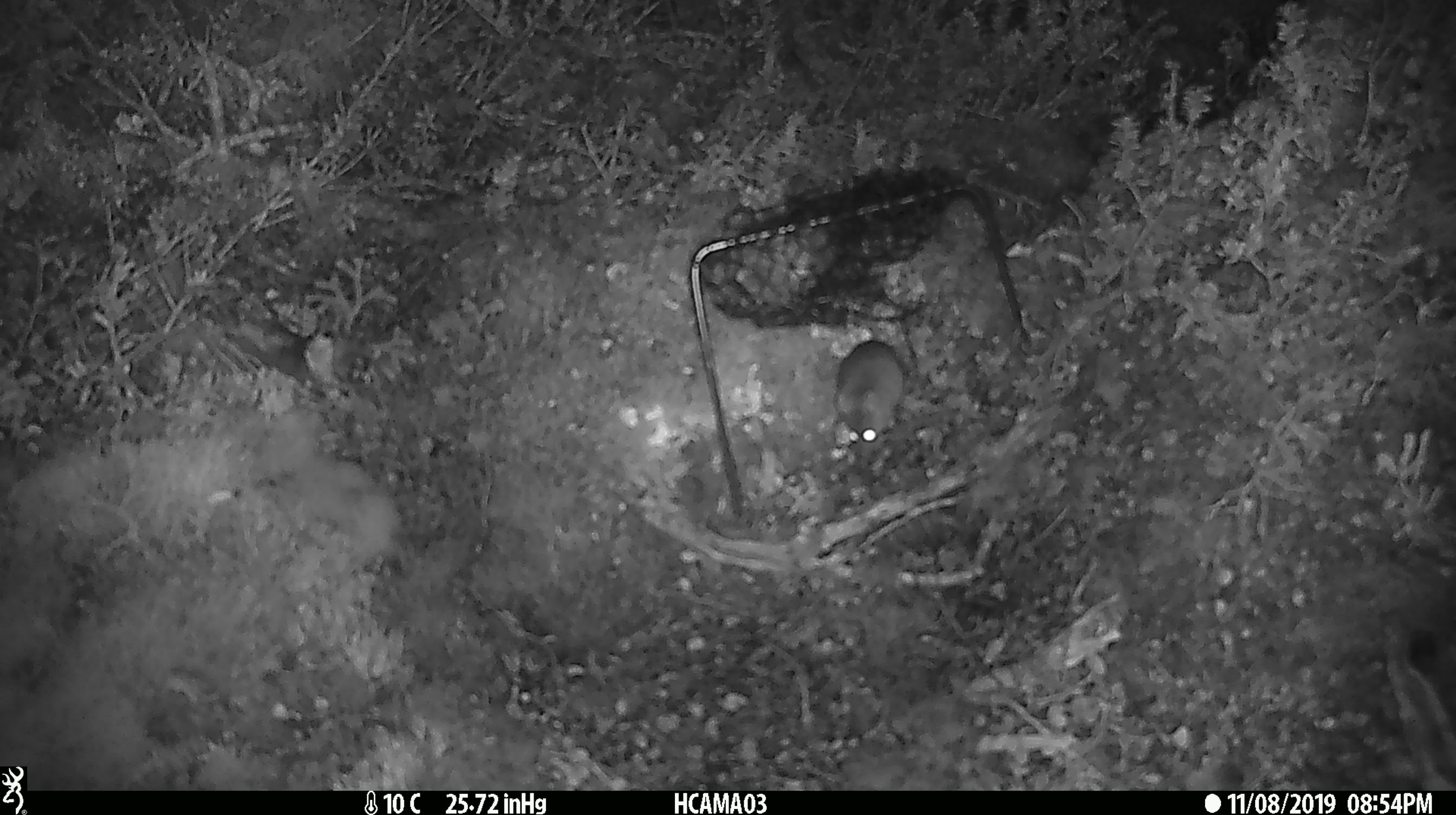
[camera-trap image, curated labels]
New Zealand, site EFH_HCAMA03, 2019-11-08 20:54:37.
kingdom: Animalia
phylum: Chordata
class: Mammalia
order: Rodentia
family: Muridae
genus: Mus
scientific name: Mus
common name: mouse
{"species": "mouse (Mus)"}